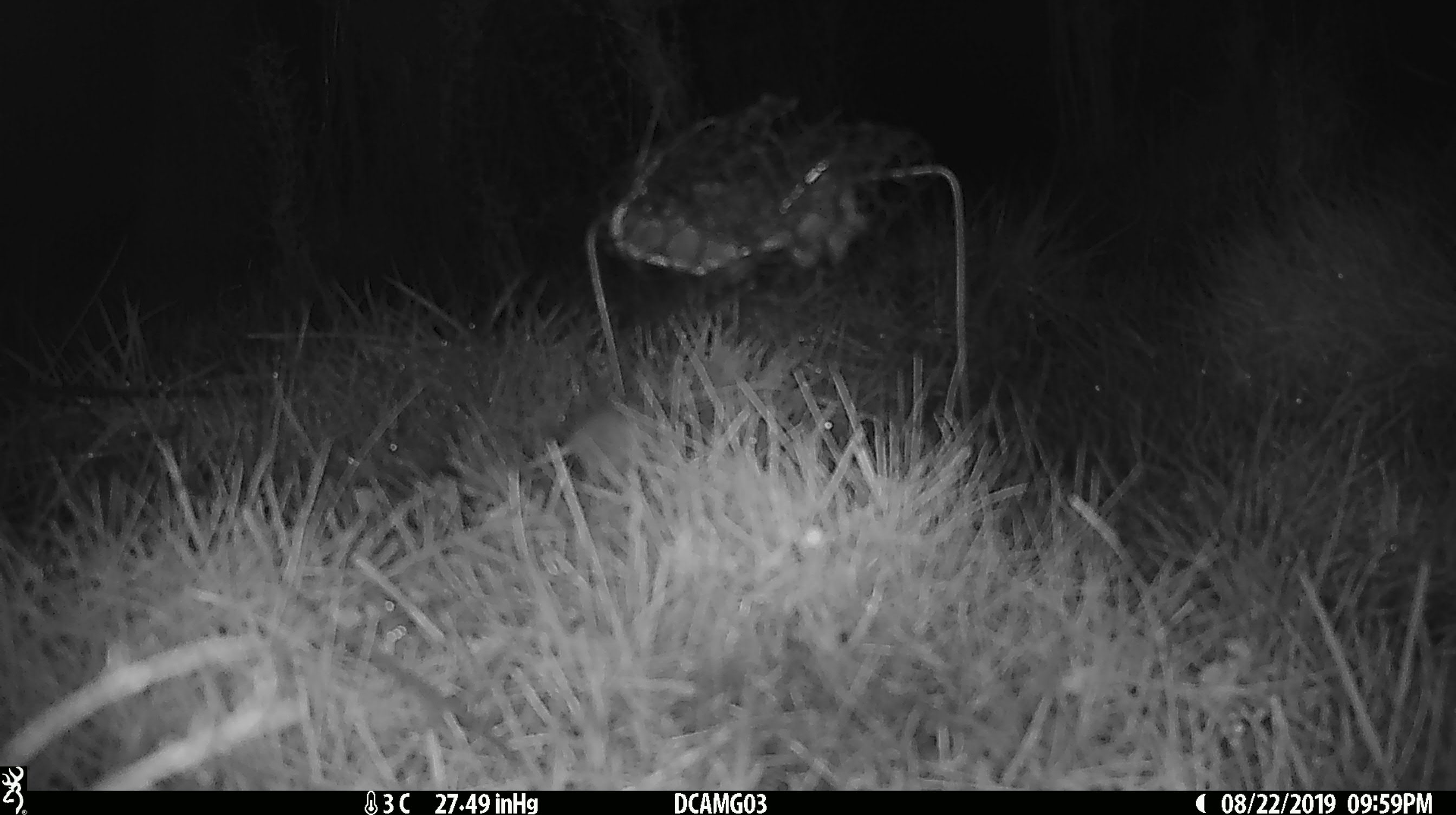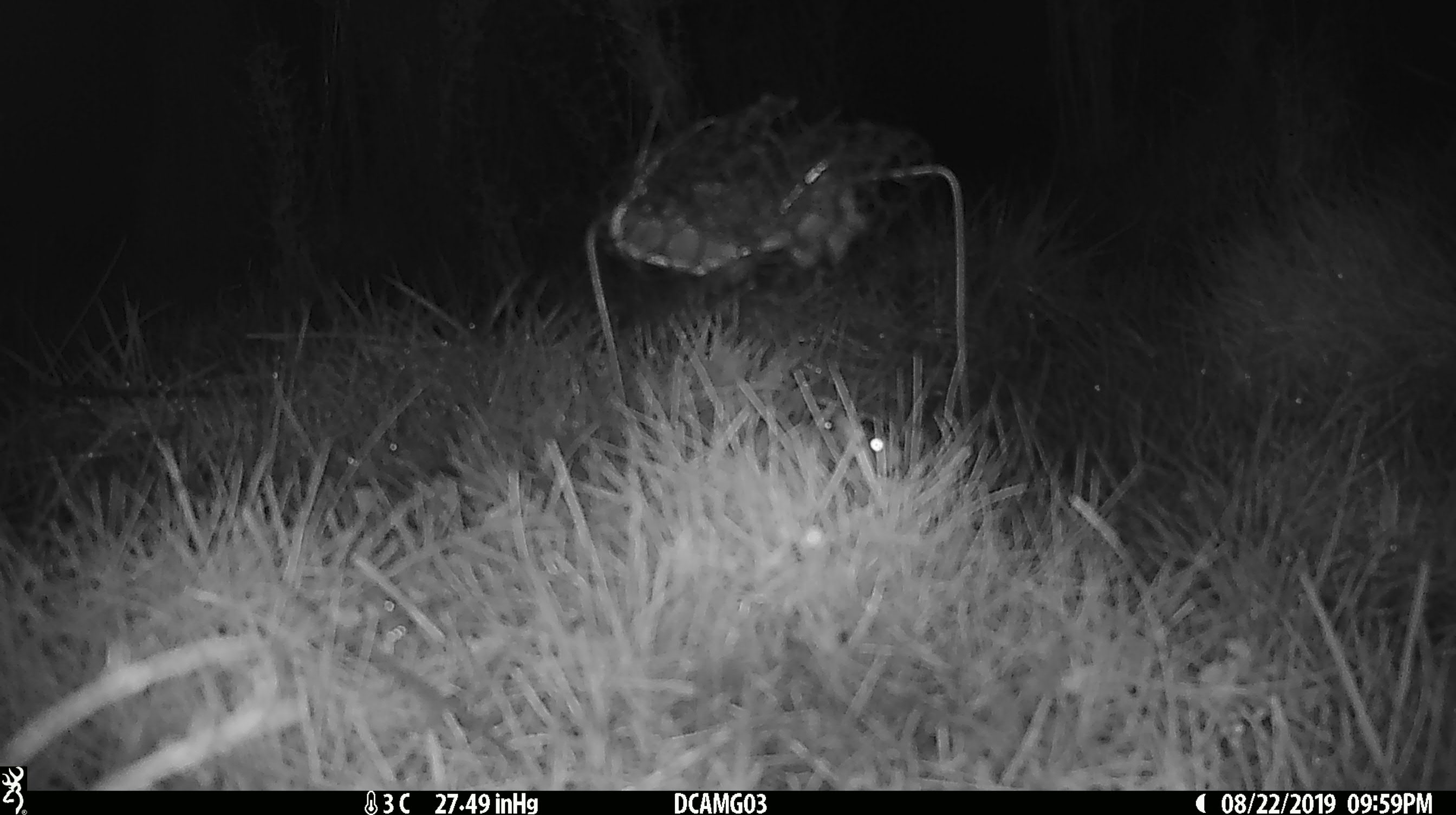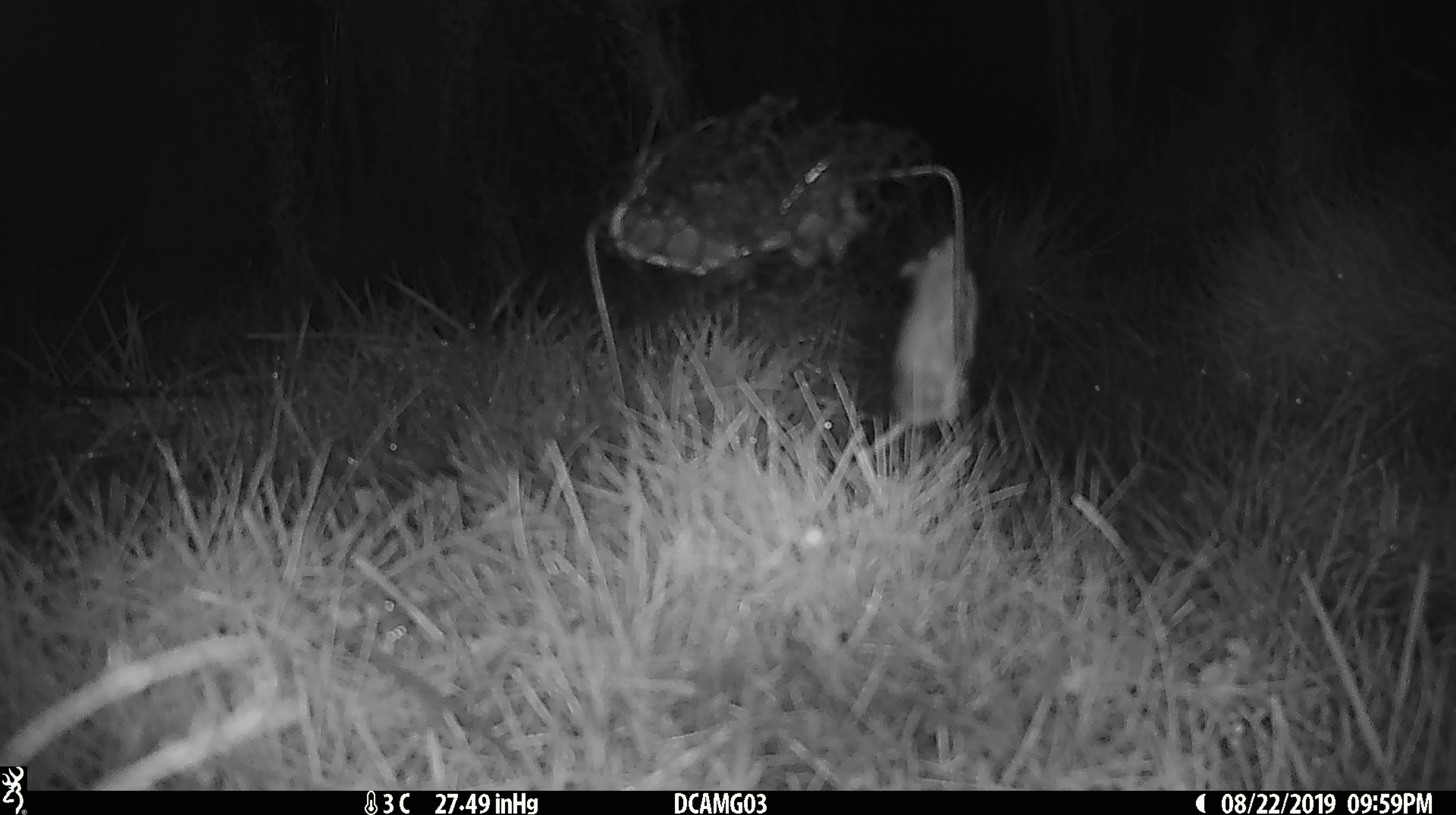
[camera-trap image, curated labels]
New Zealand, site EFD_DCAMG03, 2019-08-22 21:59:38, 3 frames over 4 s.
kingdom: Animalia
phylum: Chordata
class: Mammalia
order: Rodentia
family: Muridae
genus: Mus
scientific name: Mus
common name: mouse